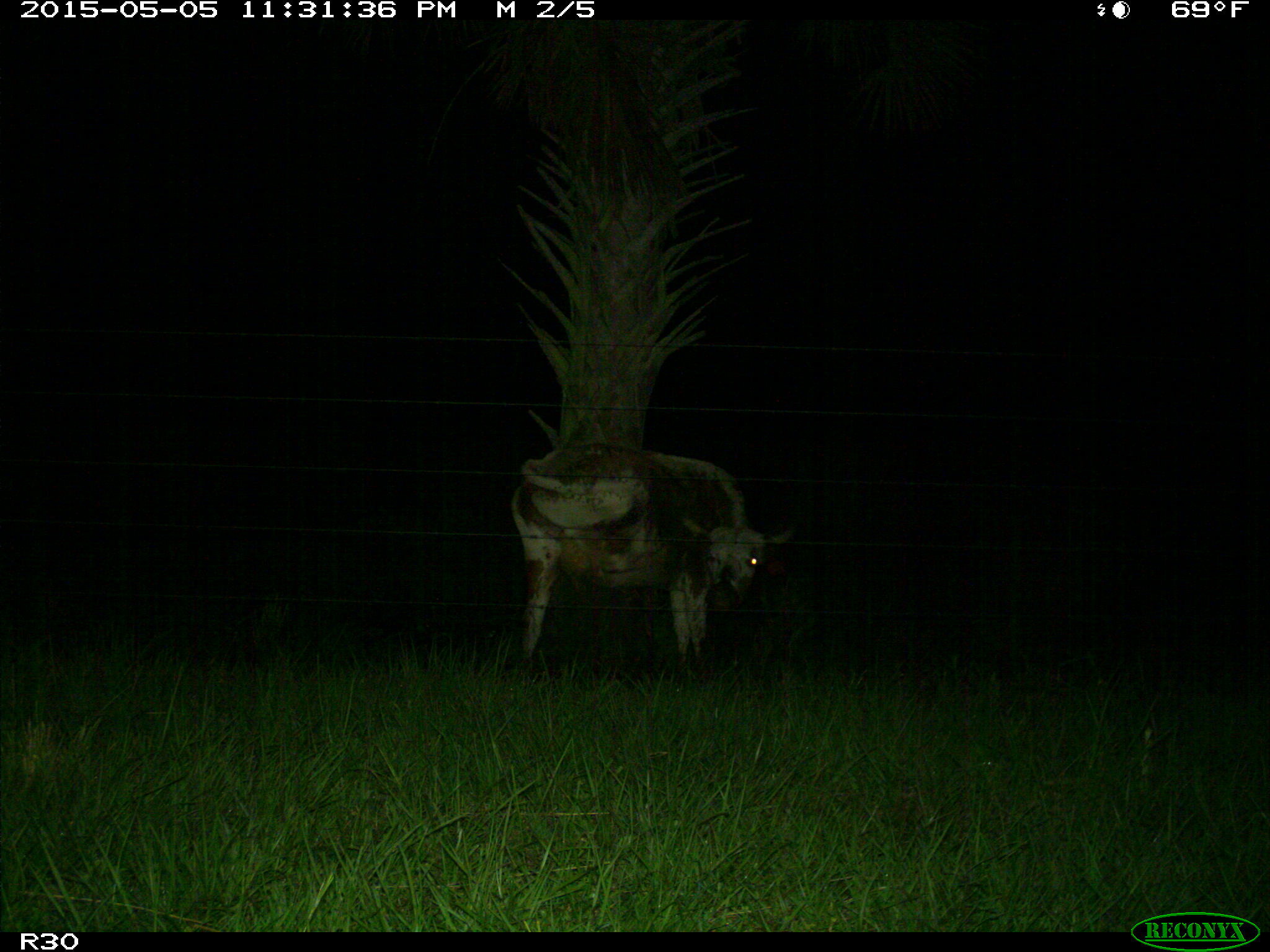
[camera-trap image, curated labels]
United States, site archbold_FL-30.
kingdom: Animalia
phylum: Chordata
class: Mammalia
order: Artiodactyla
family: Bovidae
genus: Bos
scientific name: Bos taurus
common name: domestic cow